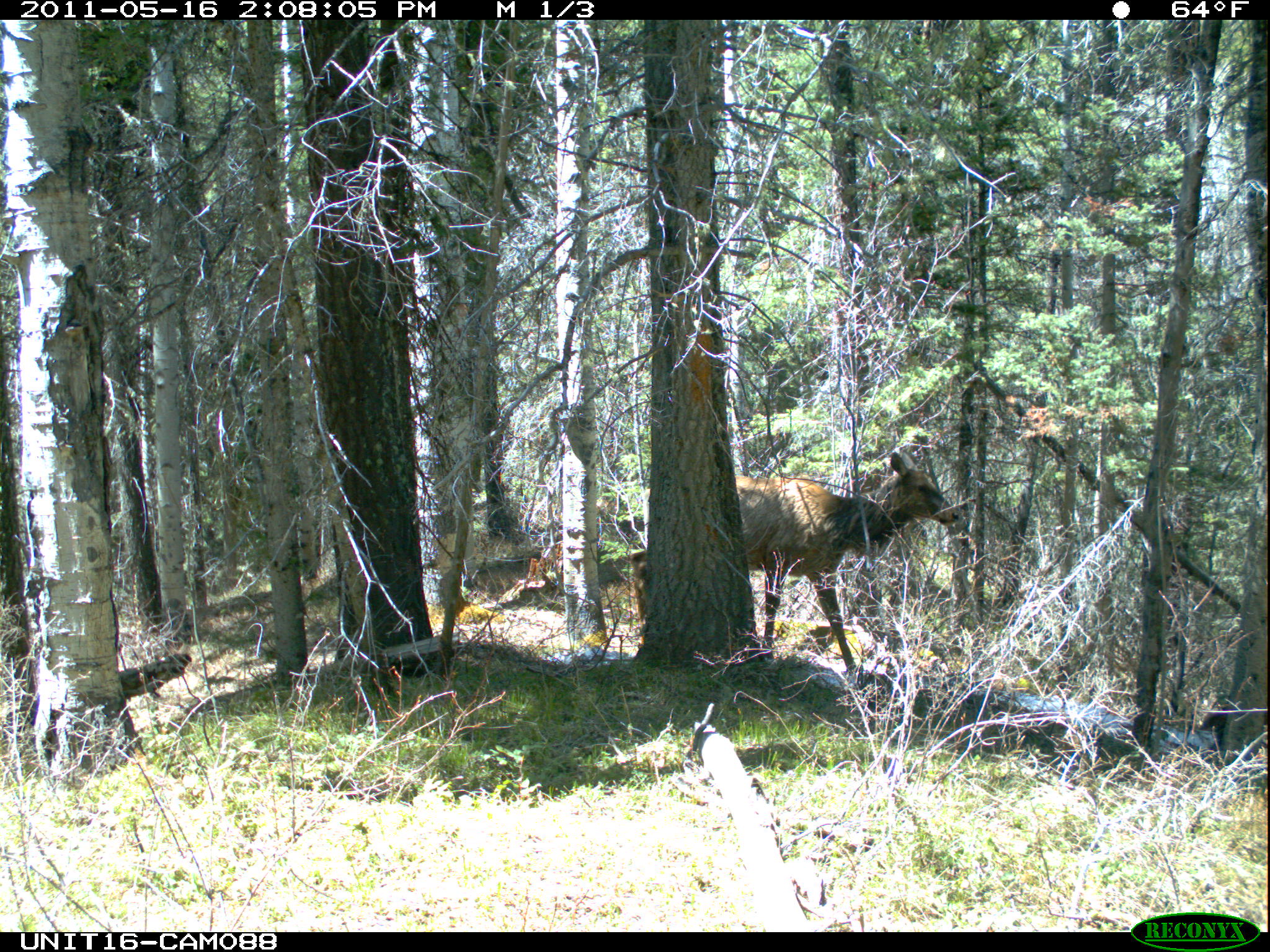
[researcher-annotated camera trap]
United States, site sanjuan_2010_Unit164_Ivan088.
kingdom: Animalia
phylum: Chordata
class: Mammalia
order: Artiodactyla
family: Cervidae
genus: Cervus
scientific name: Cervus elaphus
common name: red deer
Cervus elaphus (red deer).